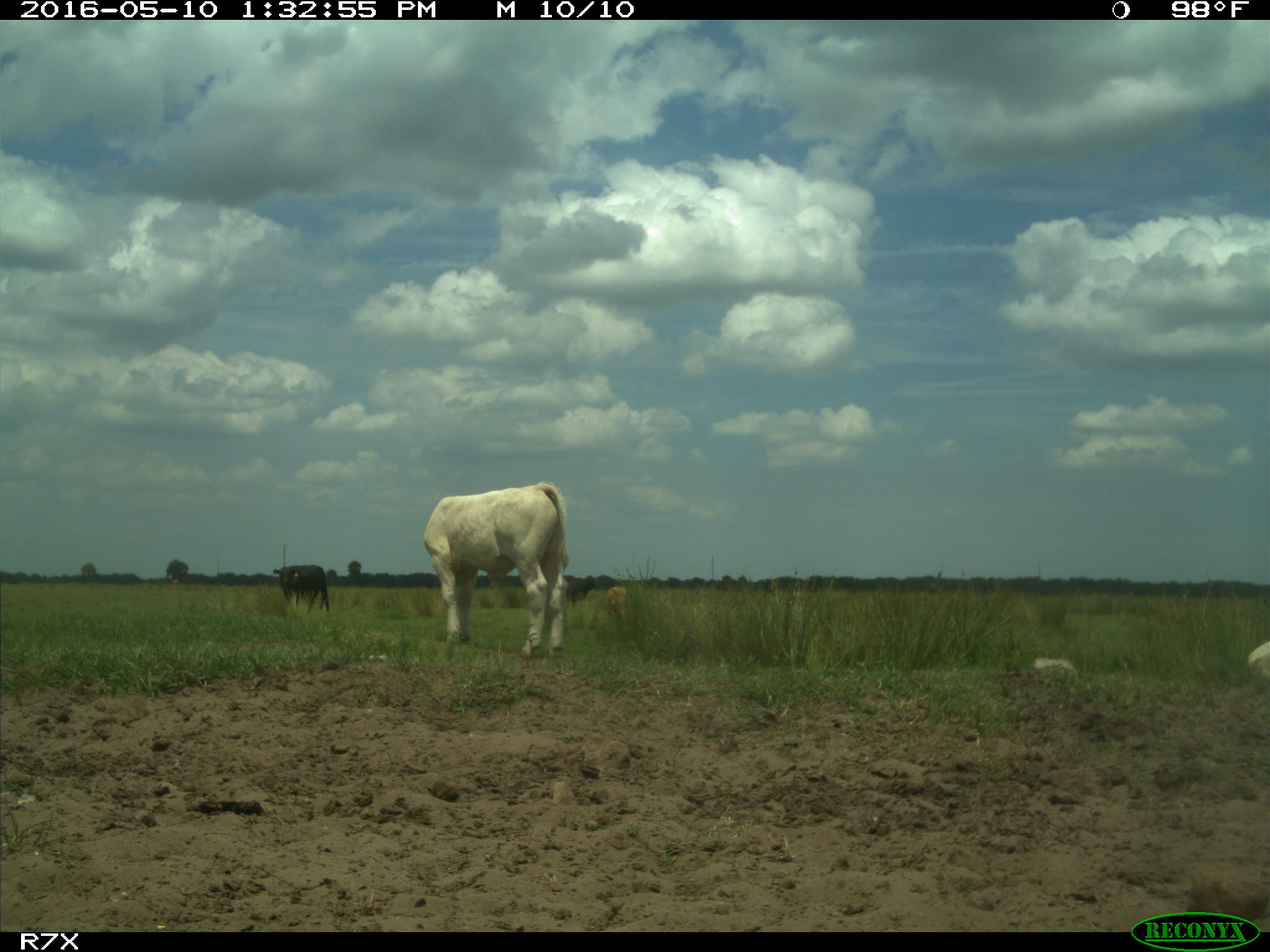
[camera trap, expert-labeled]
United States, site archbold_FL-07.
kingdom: Animalia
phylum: Chordata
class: Mammalia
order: Artiodactyla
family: Bovidae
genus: Bos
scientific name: Bos taurus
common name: domestic cow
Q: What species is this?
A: Bos taurus (domestic cow).